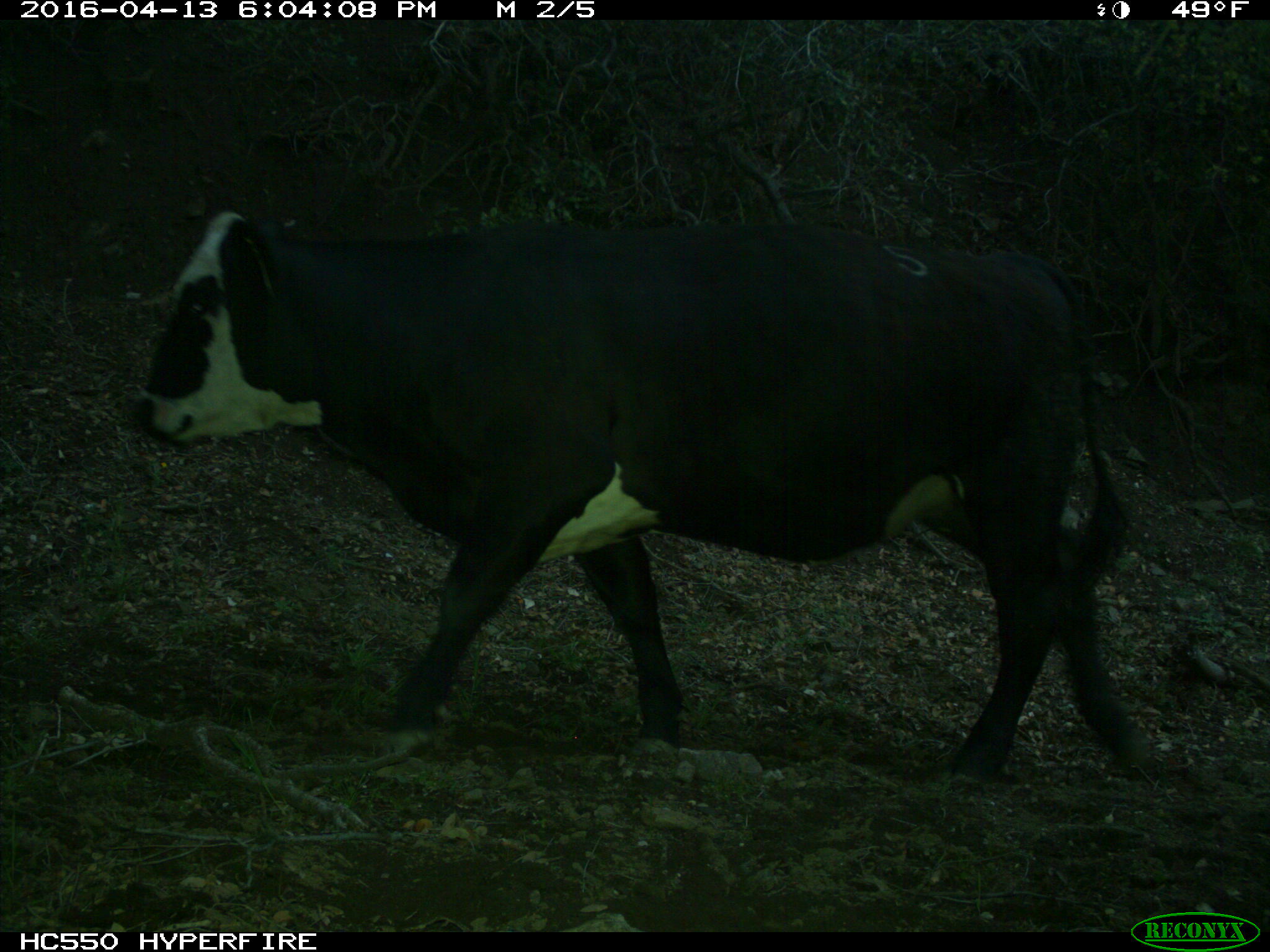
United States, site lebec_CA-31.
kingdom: Animalia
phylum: Chordata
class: Mammalia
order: Artiodactyla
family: Bovidae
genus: Bos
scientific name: Bos taurus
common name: domestic cow